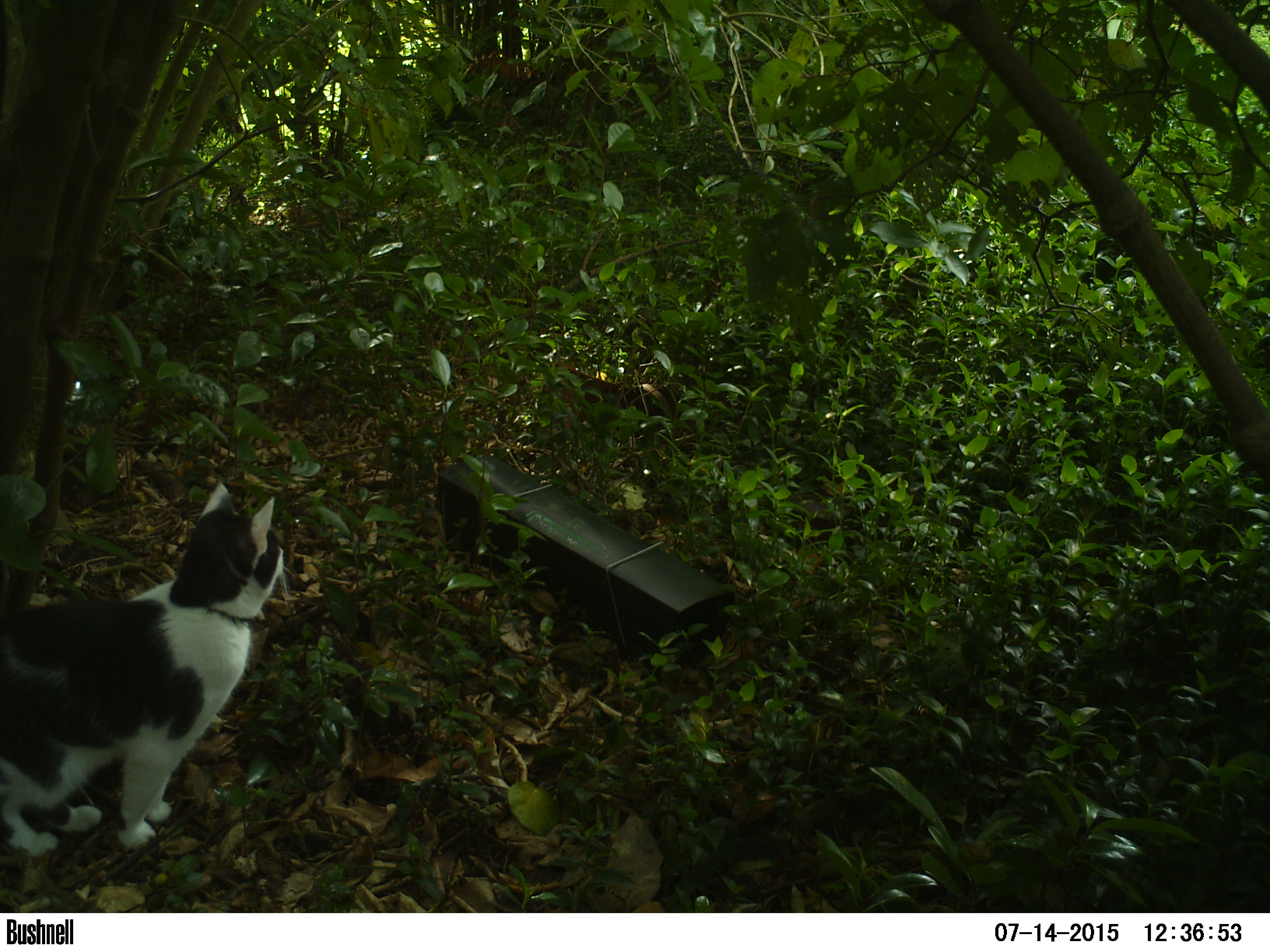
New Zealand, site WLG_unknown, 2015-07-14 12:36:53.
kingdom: Animalia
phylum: Chordata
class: Mammalia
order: Carnivora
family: Felidae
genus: Felis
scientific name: Felis catus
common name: domestic cat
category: cat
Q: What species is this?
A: Cat (domestic cat) (Felis catus).